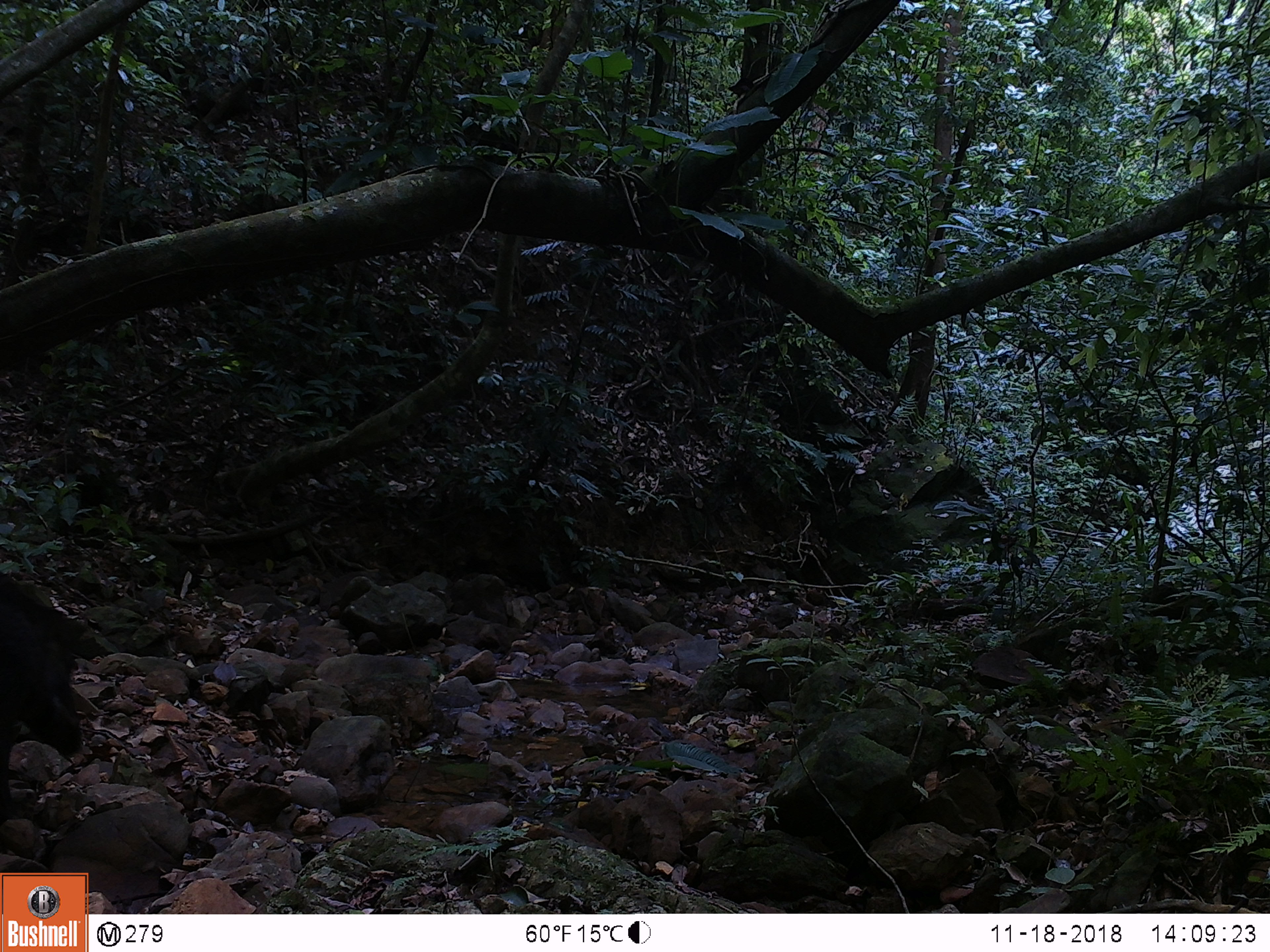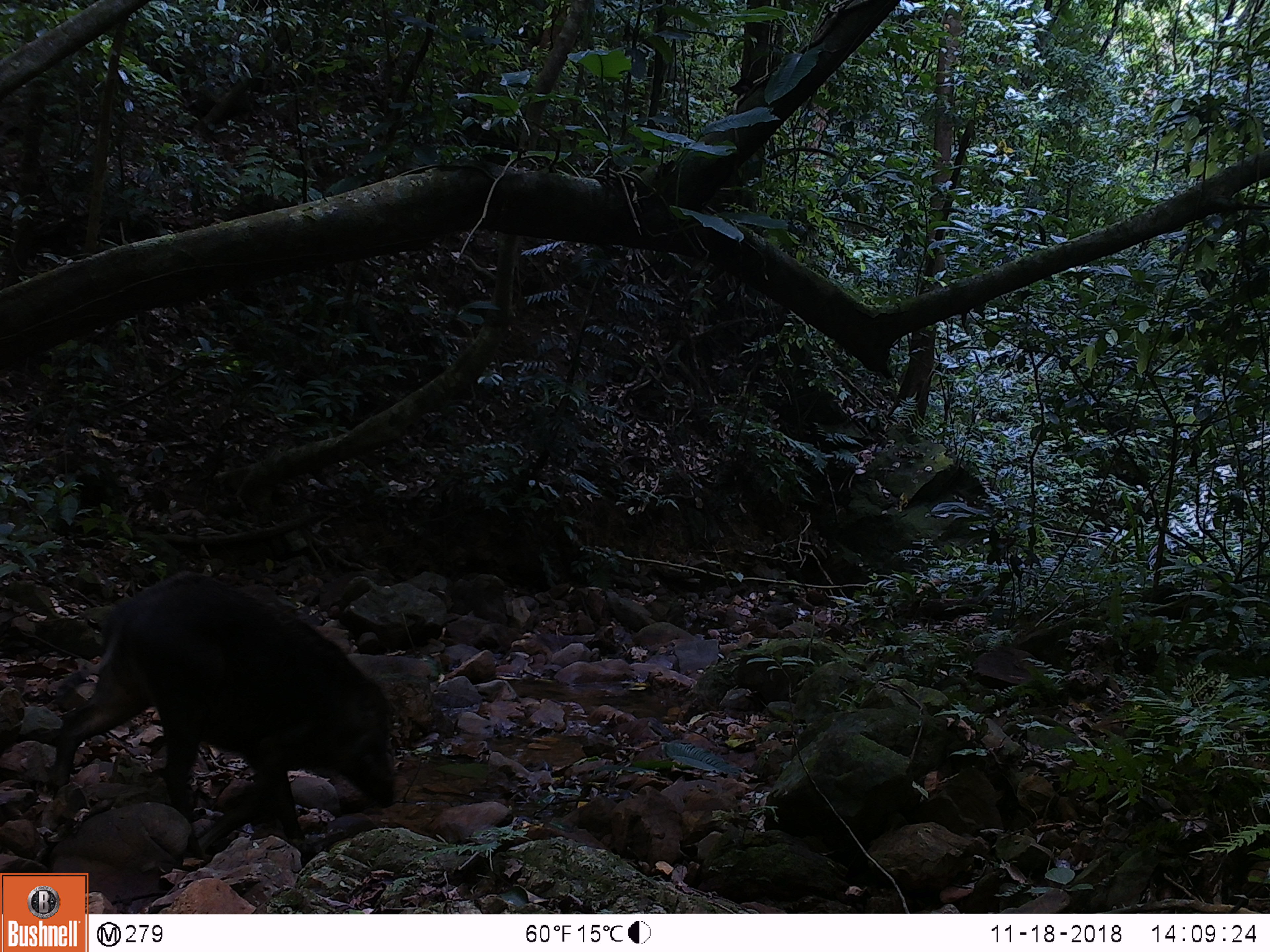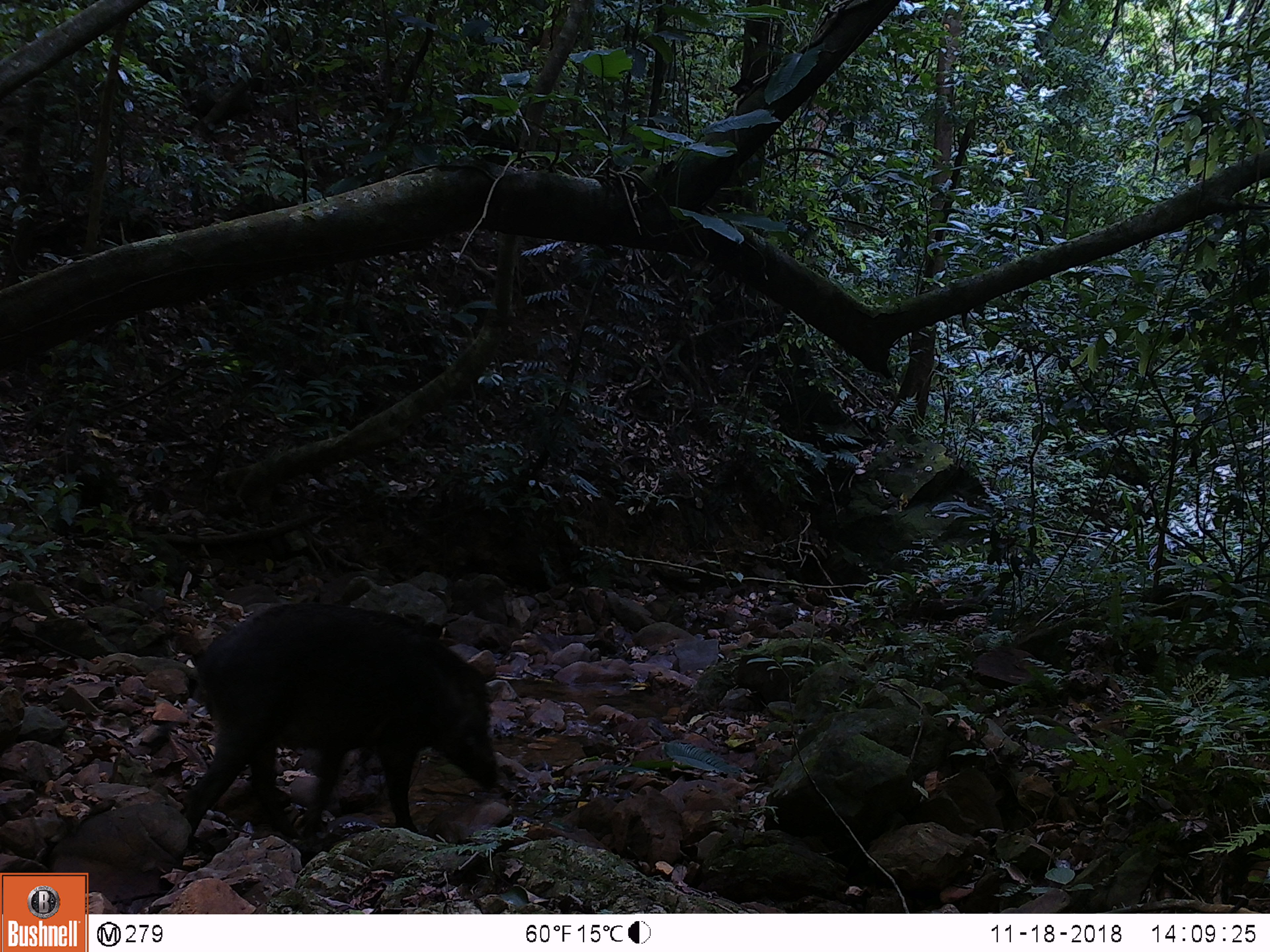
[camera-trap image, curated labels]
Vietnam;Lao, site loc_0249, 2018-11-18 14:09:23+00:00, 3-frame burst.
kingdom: Animalia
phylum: Chordata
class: Mammalia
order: Artiodactyla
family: Suidae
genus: Sus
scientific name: Sus scrofa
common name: eurasian wild pig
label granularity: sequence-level